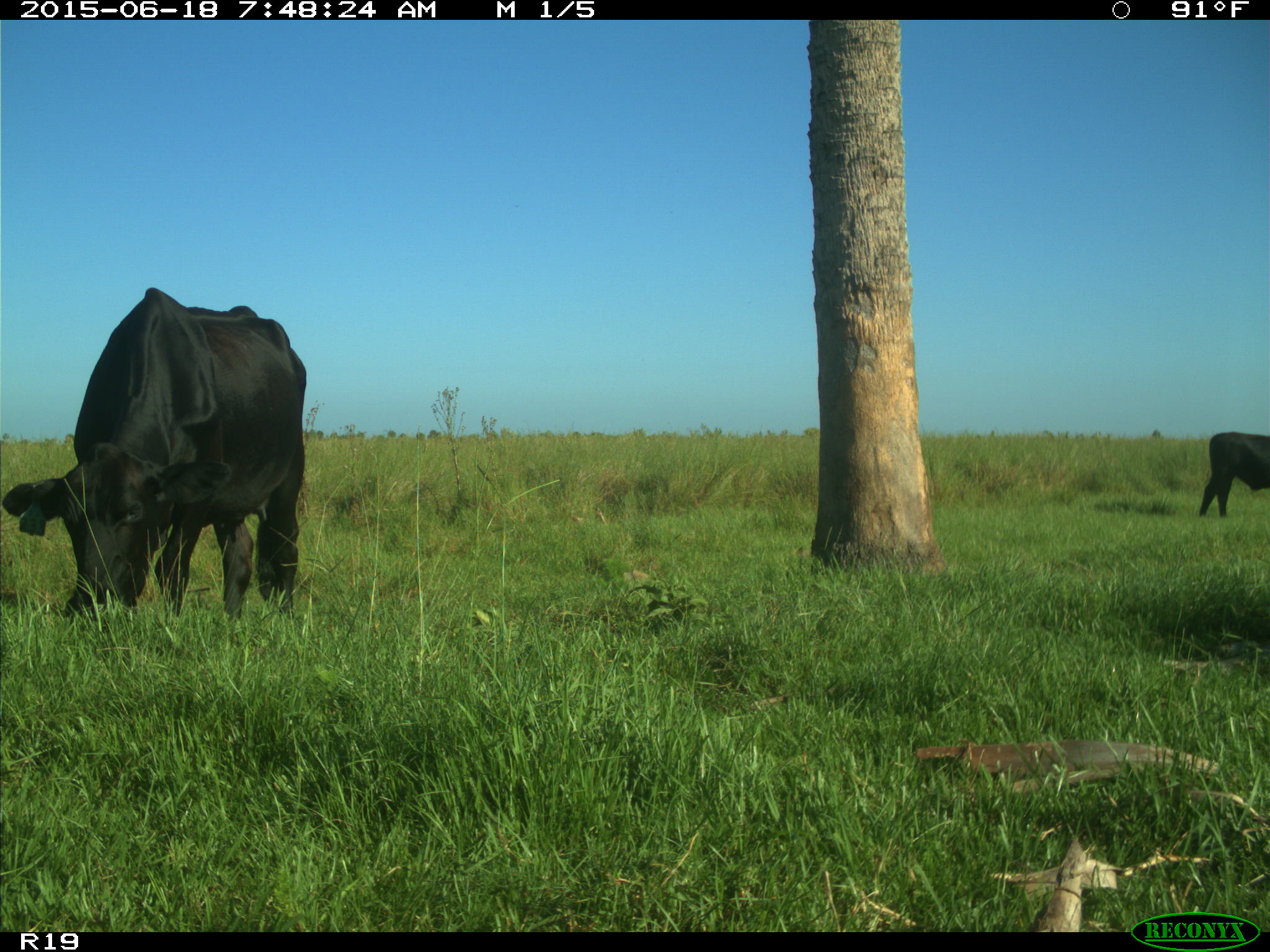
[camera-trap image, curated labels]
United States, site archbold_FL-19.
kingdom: Animalia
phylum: Chordata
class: Mammalia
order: Artiodactyla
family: Bovidae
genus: Bos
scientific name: Bos taurus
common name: domestic cow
Bos taurus (domestic cow).